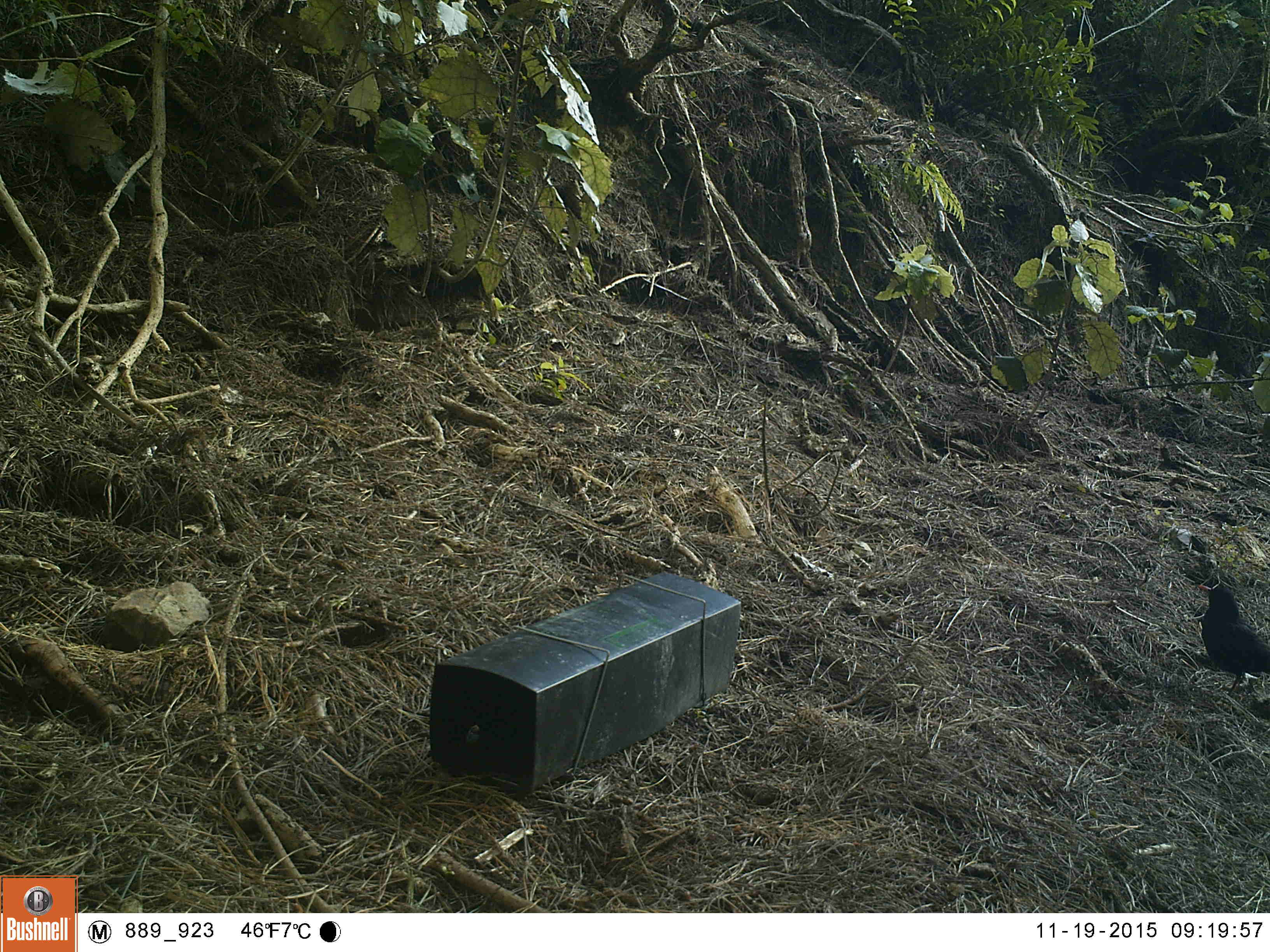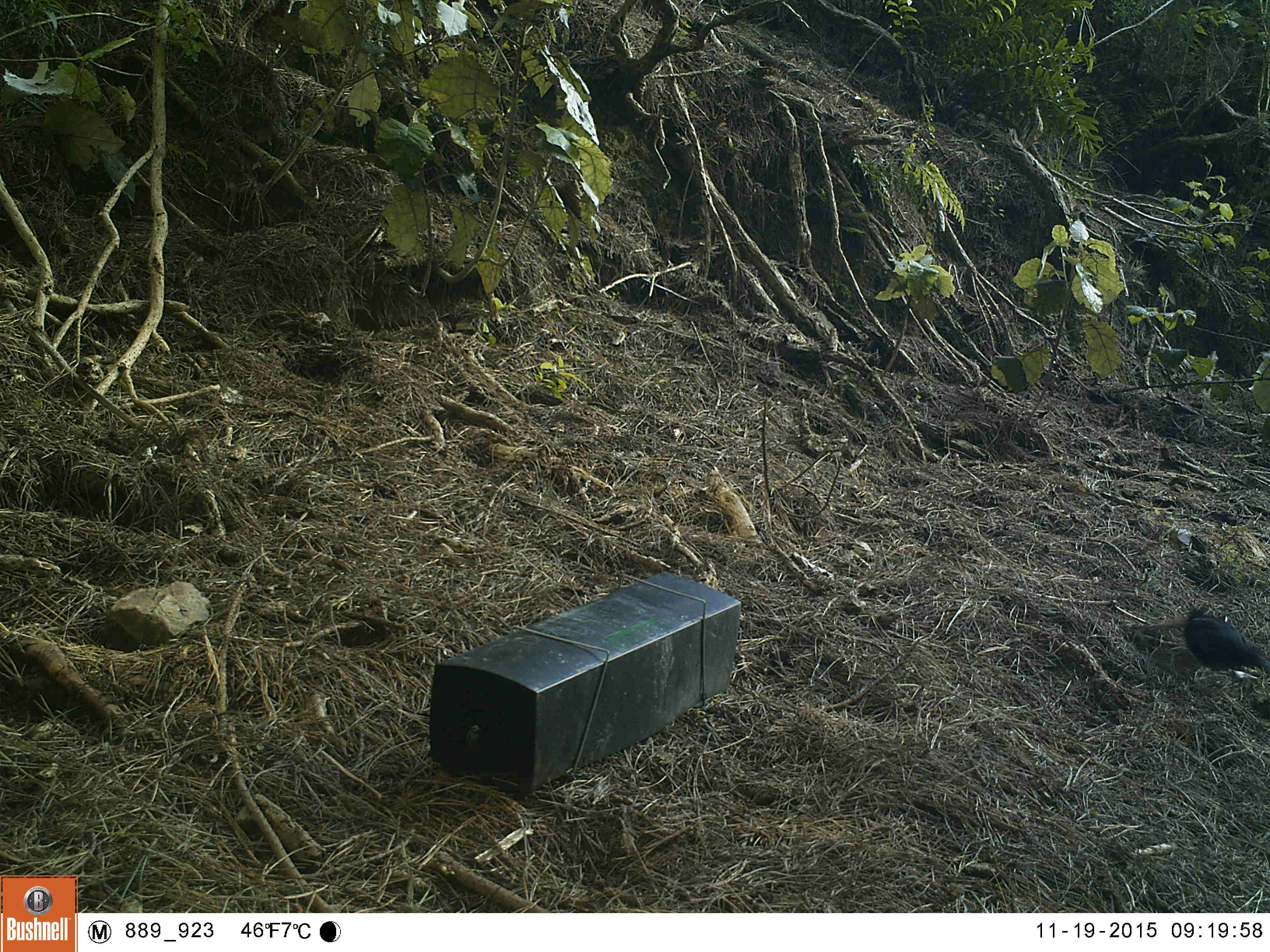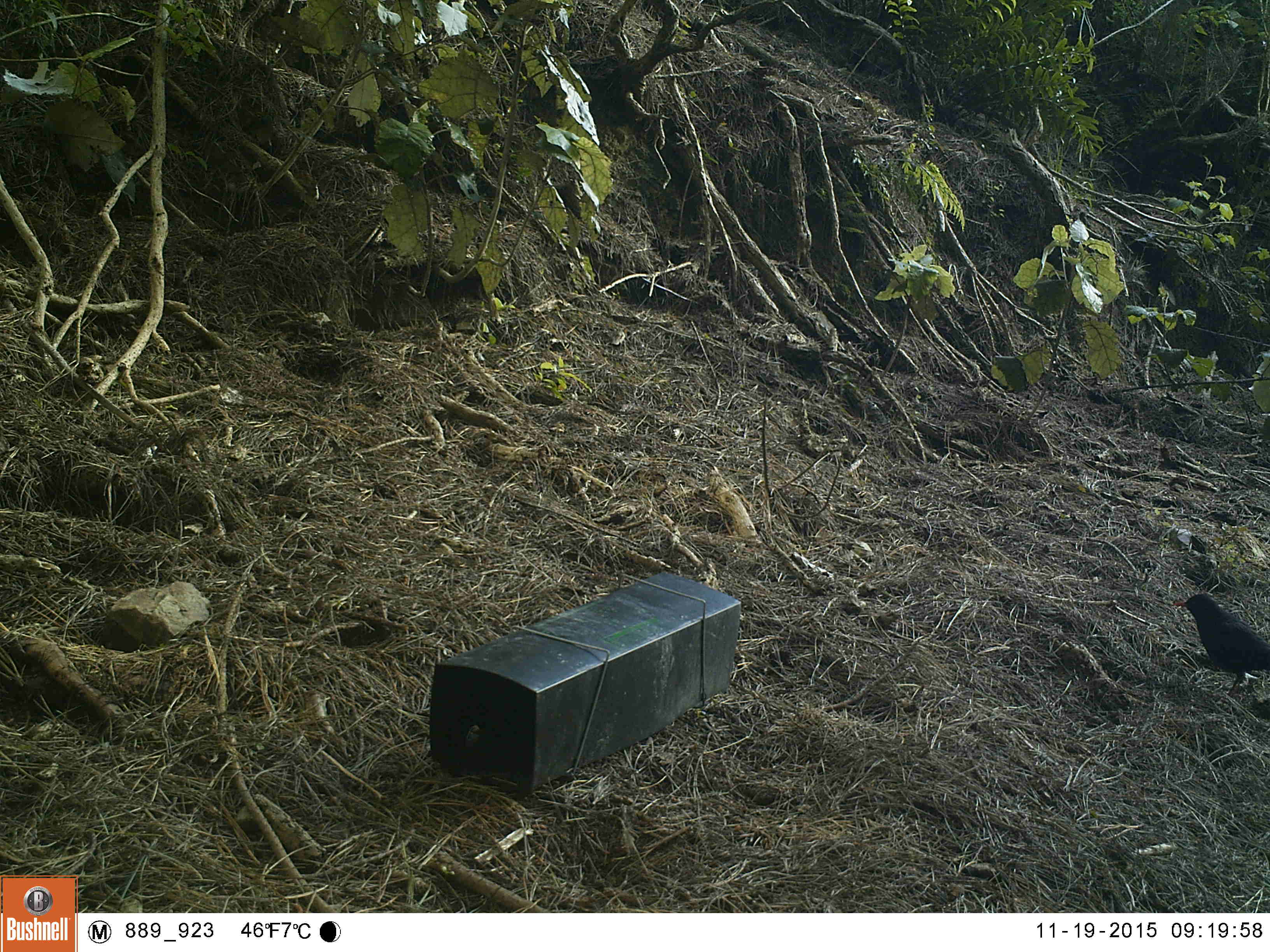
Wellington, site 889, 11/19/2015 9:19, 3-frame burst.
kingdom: Animalia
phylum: Chordata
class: Aves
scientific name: Aves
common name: bird